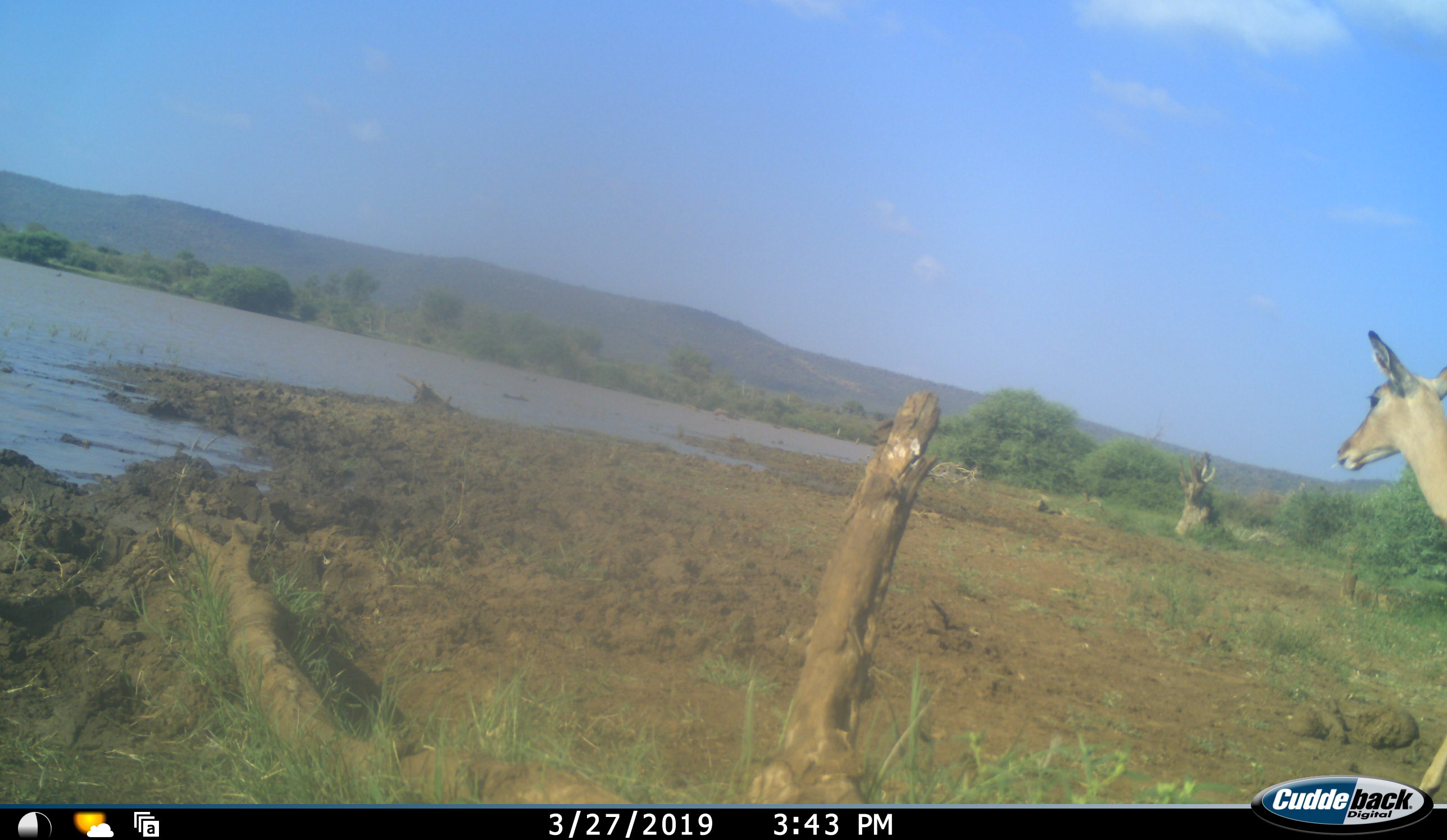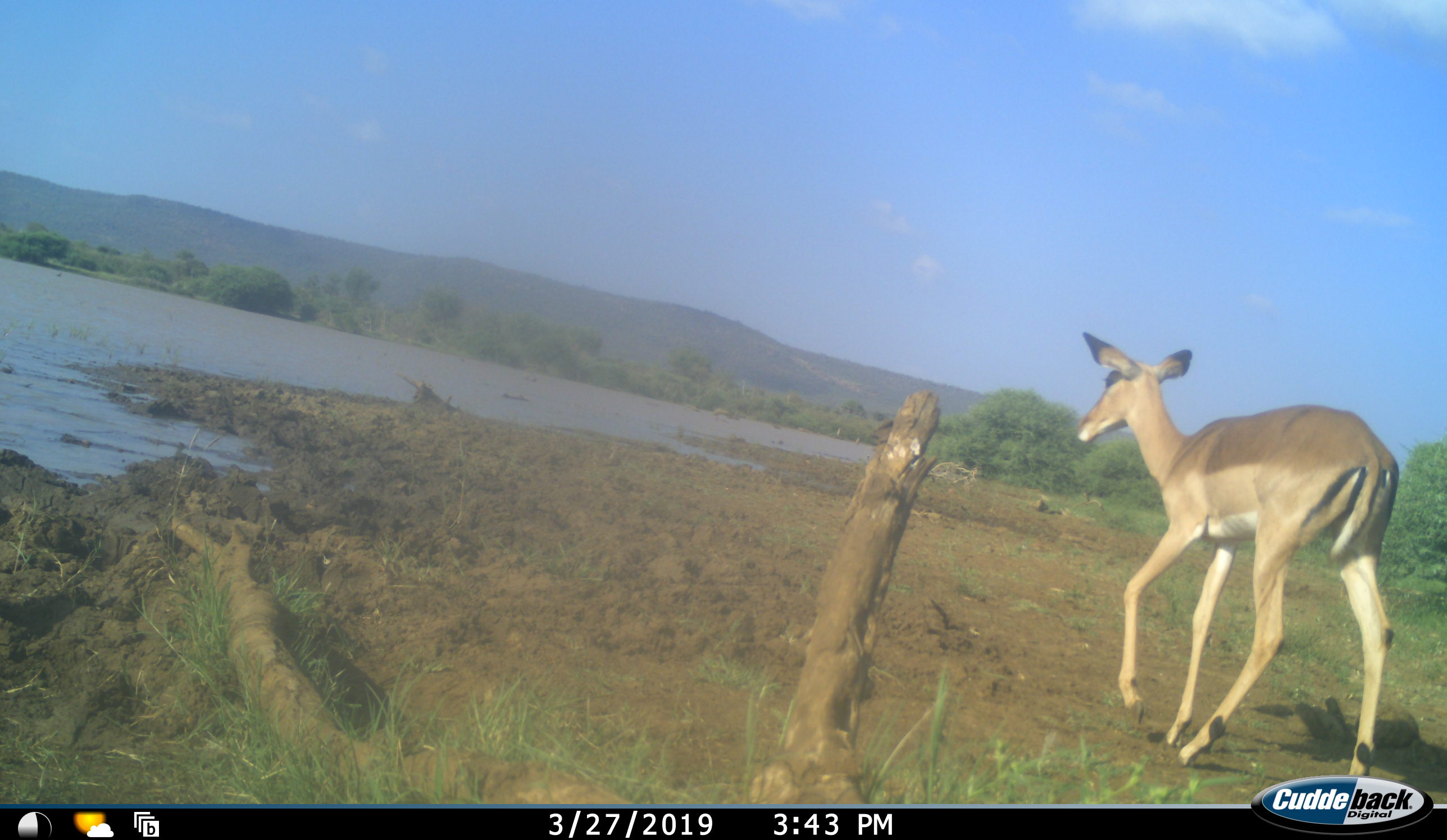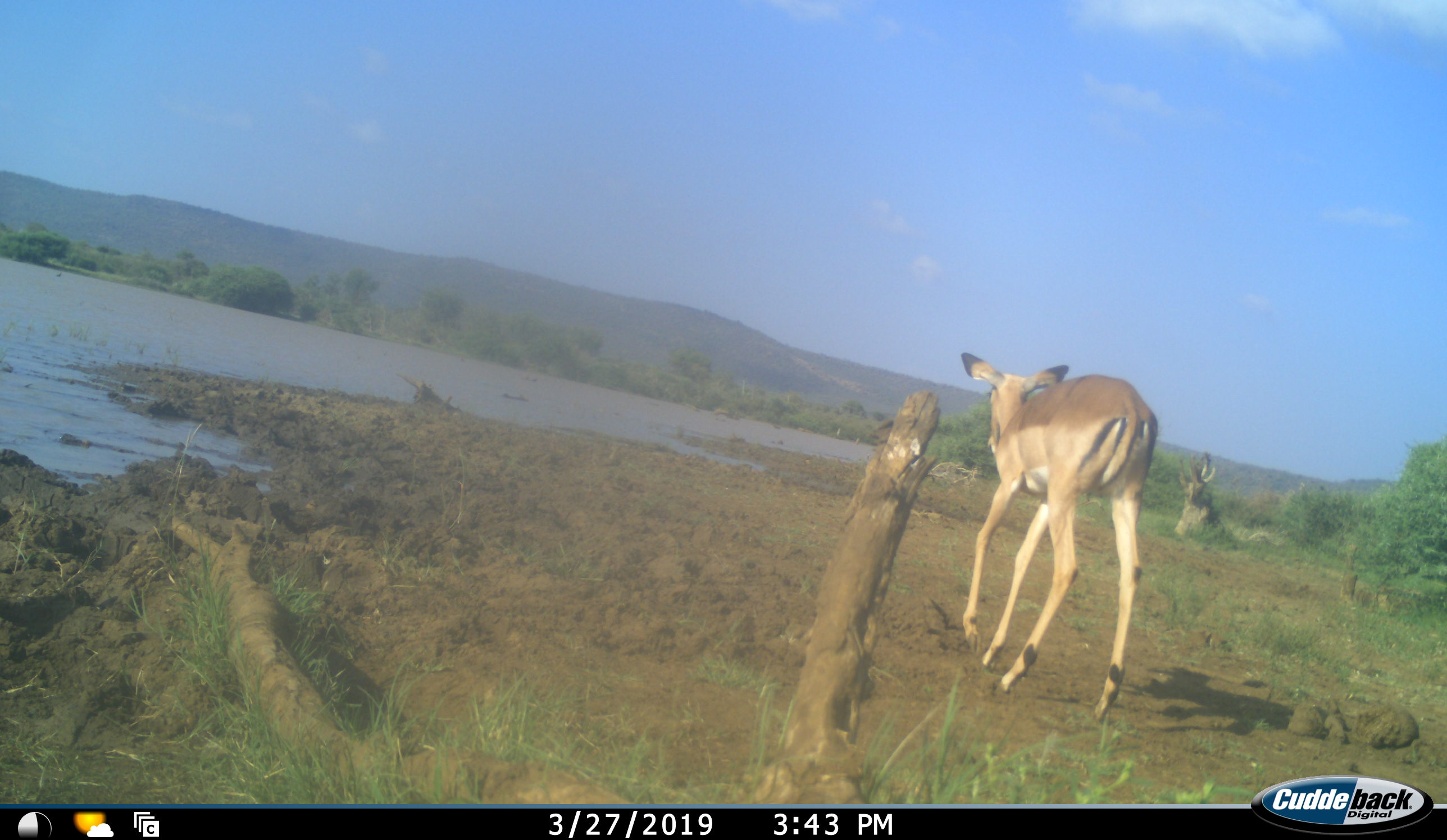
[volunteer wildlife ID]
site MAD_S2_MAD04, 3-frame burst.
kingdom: Animalia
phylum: Chordata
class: Mammalia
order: Artiodactyla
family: Bovidae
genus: Aepyceros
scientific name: Aepyceros melampus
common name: impala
Impala (Aepyceros melampus), count 1. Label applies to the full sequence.